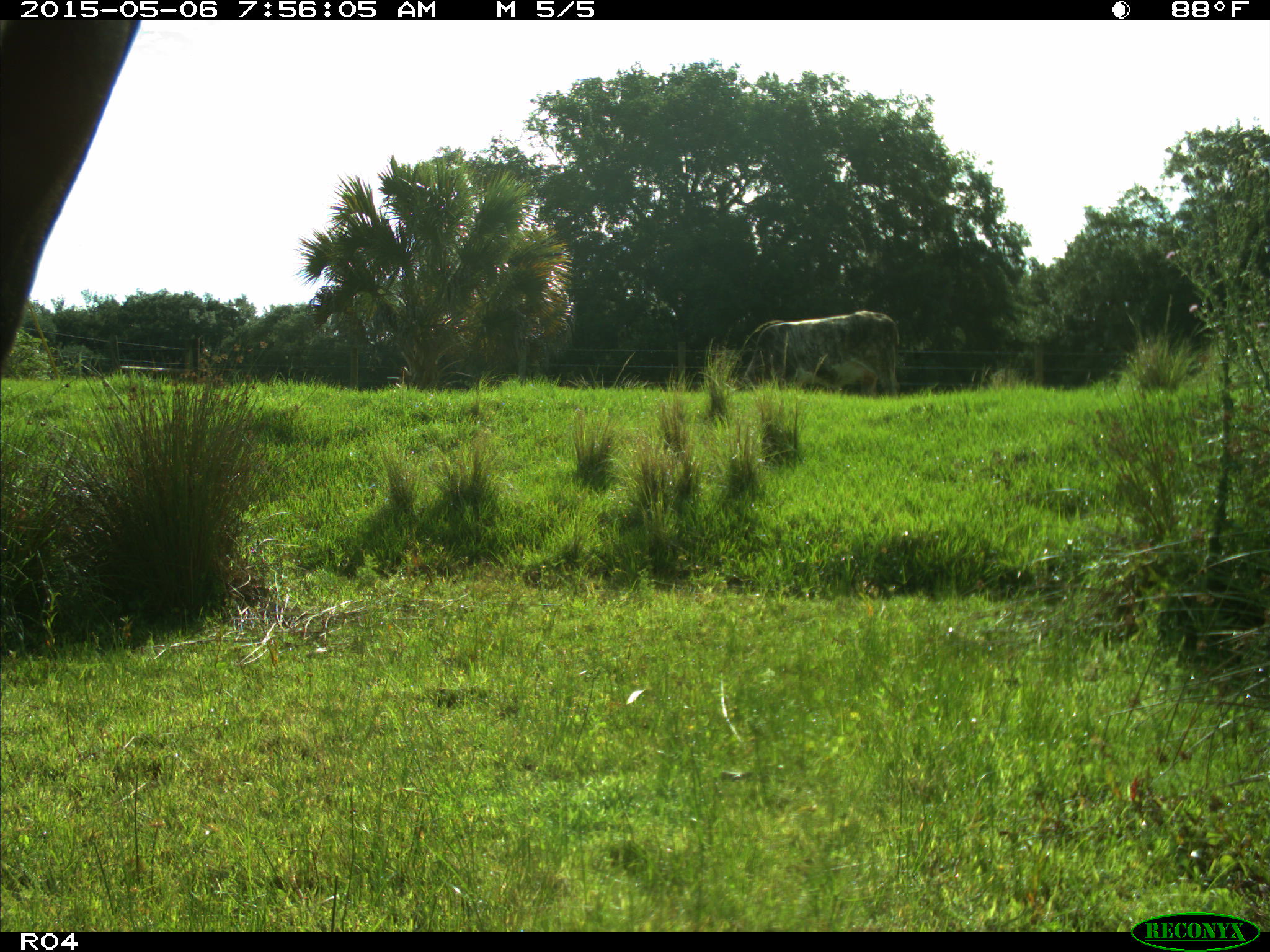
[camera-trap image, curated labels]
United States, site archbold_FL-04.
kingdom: Animalia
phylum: Chordata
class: Mammalia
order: Artiodactyla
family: Bovidae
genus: Bos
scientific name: Bos taurus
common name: domestic cow